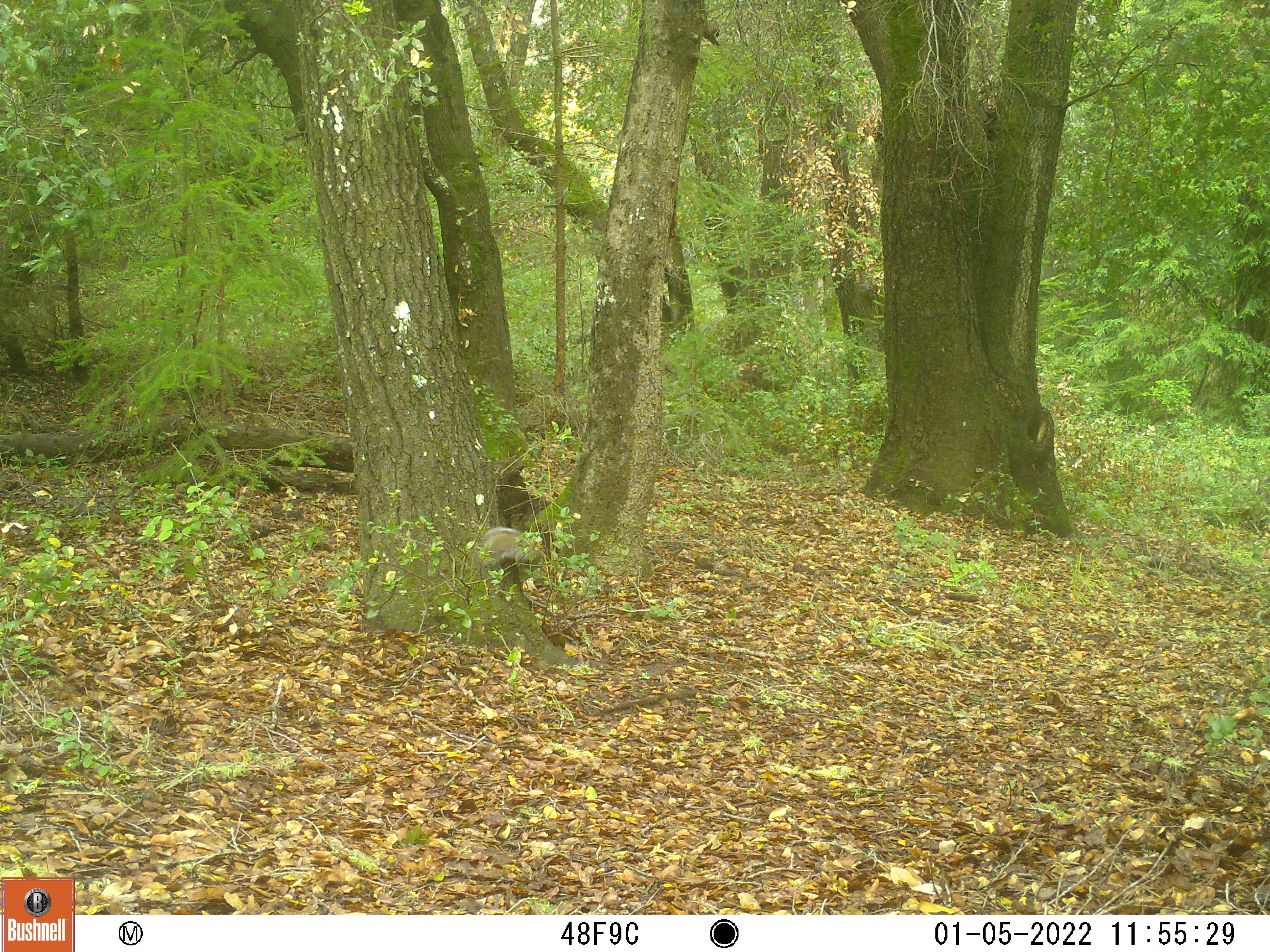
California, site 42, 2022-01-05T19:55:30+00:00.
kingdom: Animalia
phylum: Chordata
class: Mammalia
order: Rodentia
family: Sciuridae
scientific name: Sciuridae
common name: squirrel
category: unknown squirrel